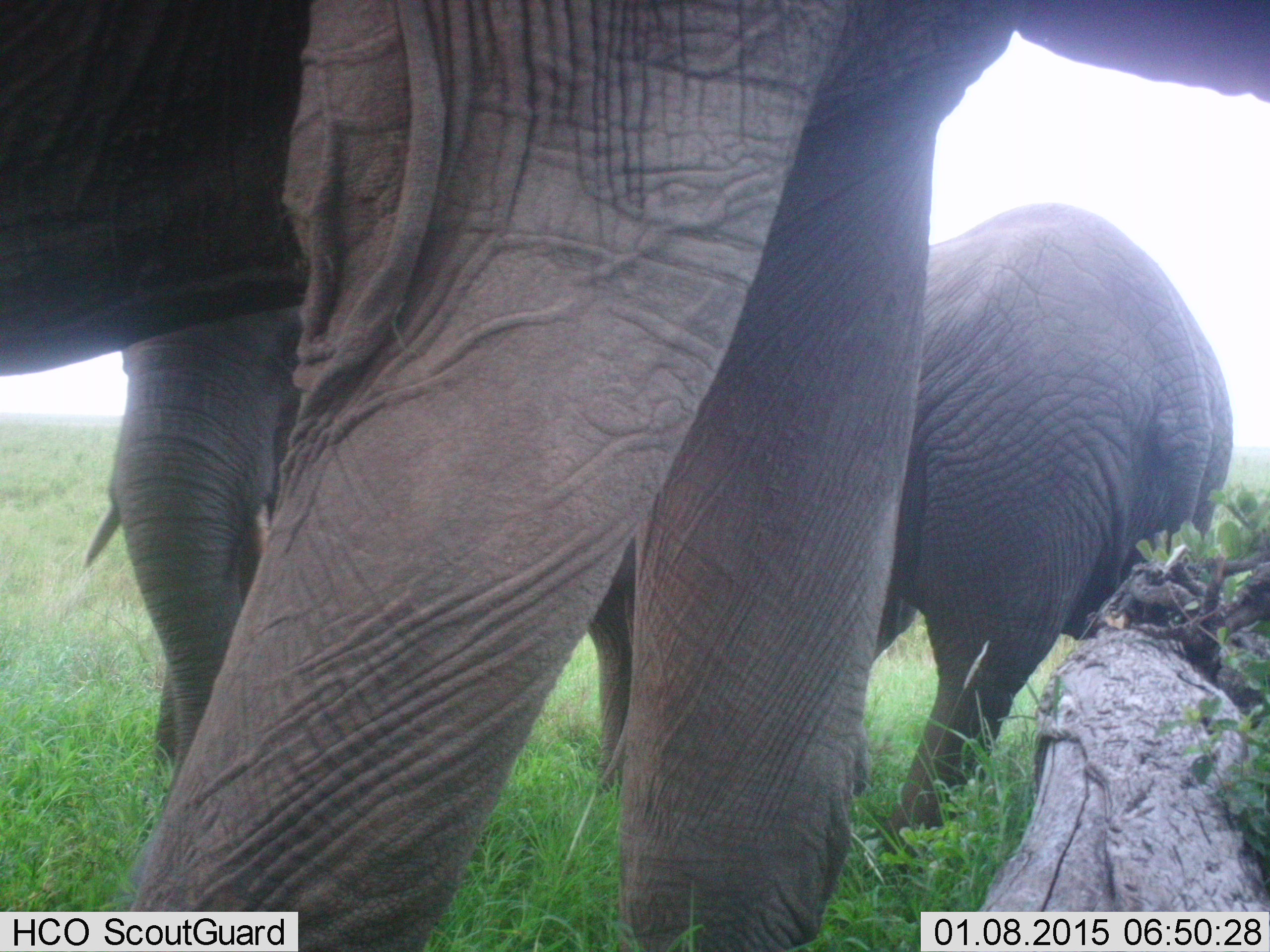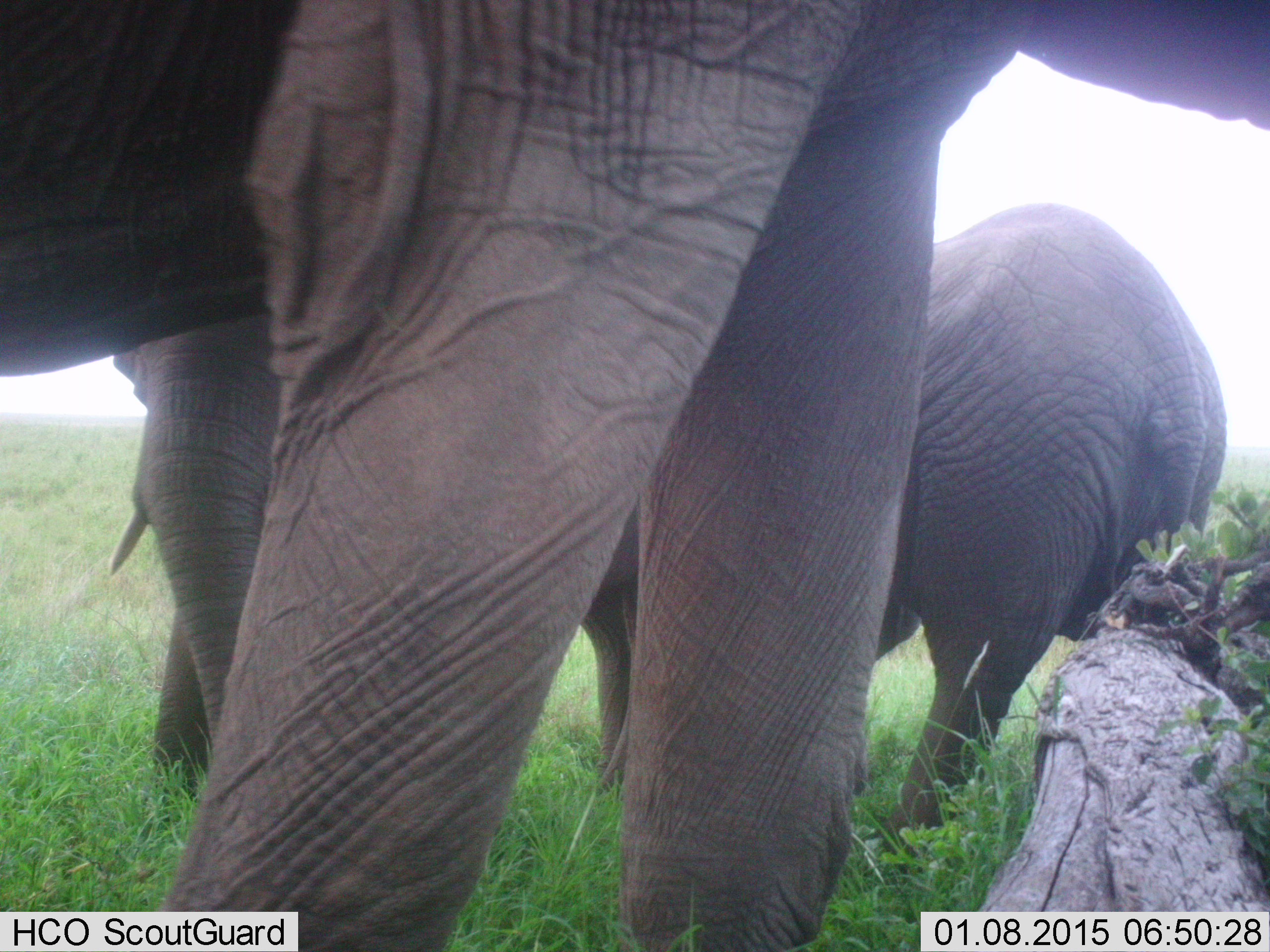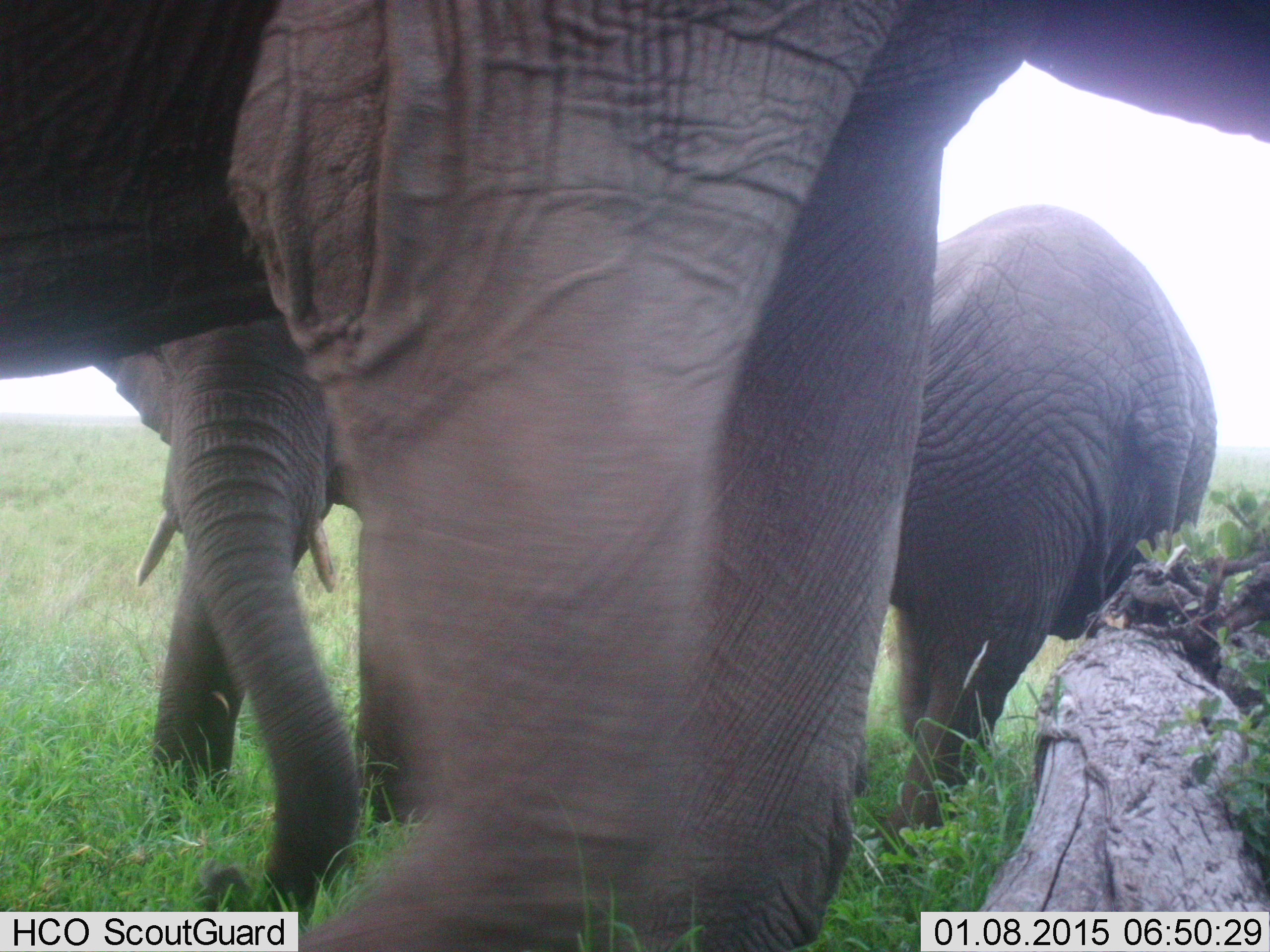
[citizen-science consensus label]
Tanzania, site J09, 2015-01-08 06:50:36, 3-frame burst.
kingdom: Animalia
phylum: Chordata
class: Mammalia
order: Proboscidea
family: Elephantidae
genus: Loxodonta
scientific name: Loxodonta africana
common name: african bush elephant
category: elephant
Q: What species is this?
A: Elephant (african bush elephant) (Loxodonta africana).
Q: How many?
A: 3.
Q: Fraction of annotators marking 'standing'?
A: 90%.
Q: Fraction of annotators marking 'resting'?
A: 0%.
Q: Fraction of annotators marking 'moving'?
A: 20%.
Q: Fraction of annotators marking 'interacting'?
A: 10%.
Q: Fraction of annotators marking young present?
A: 10%.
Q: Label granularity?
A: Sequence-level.